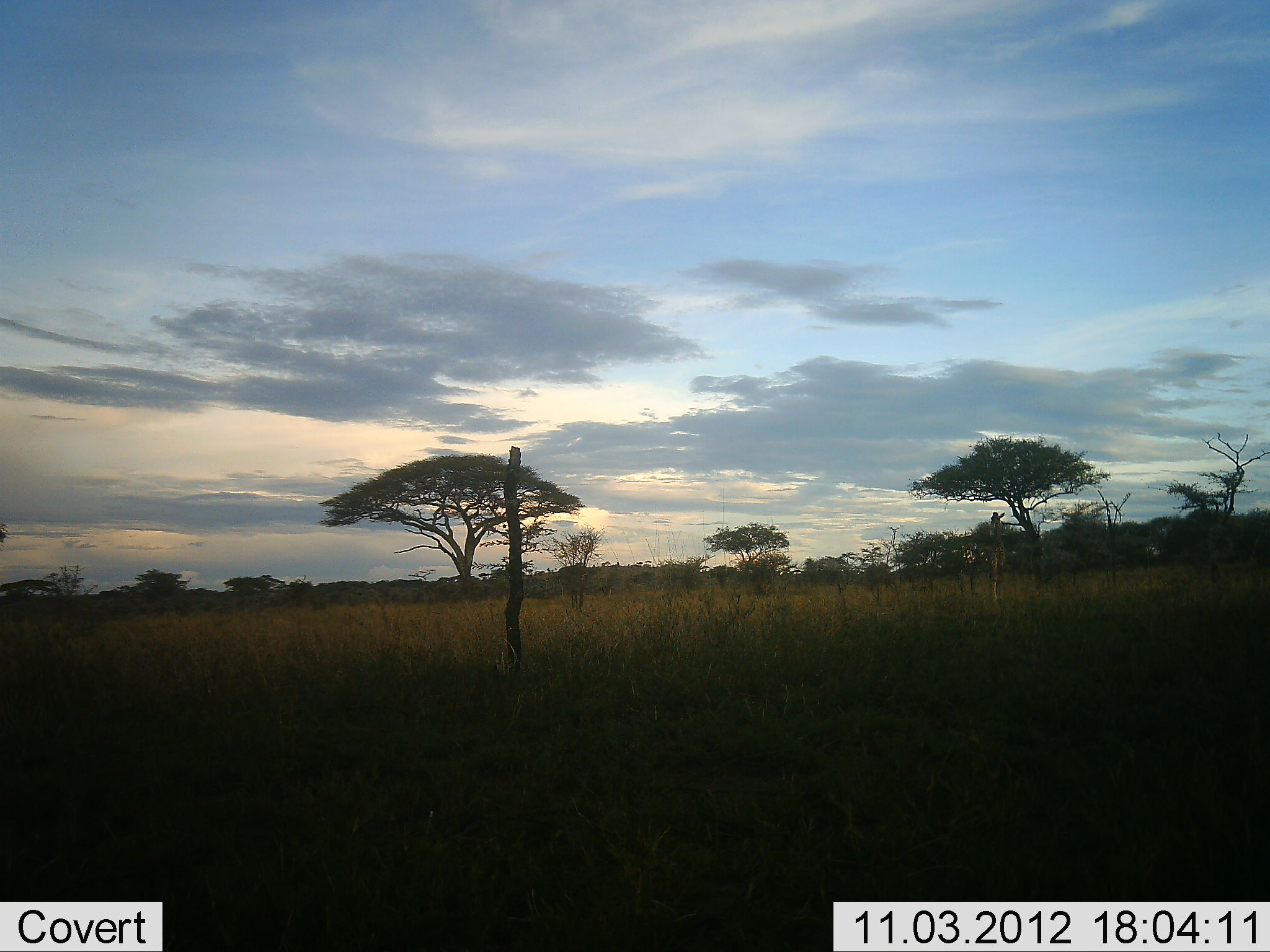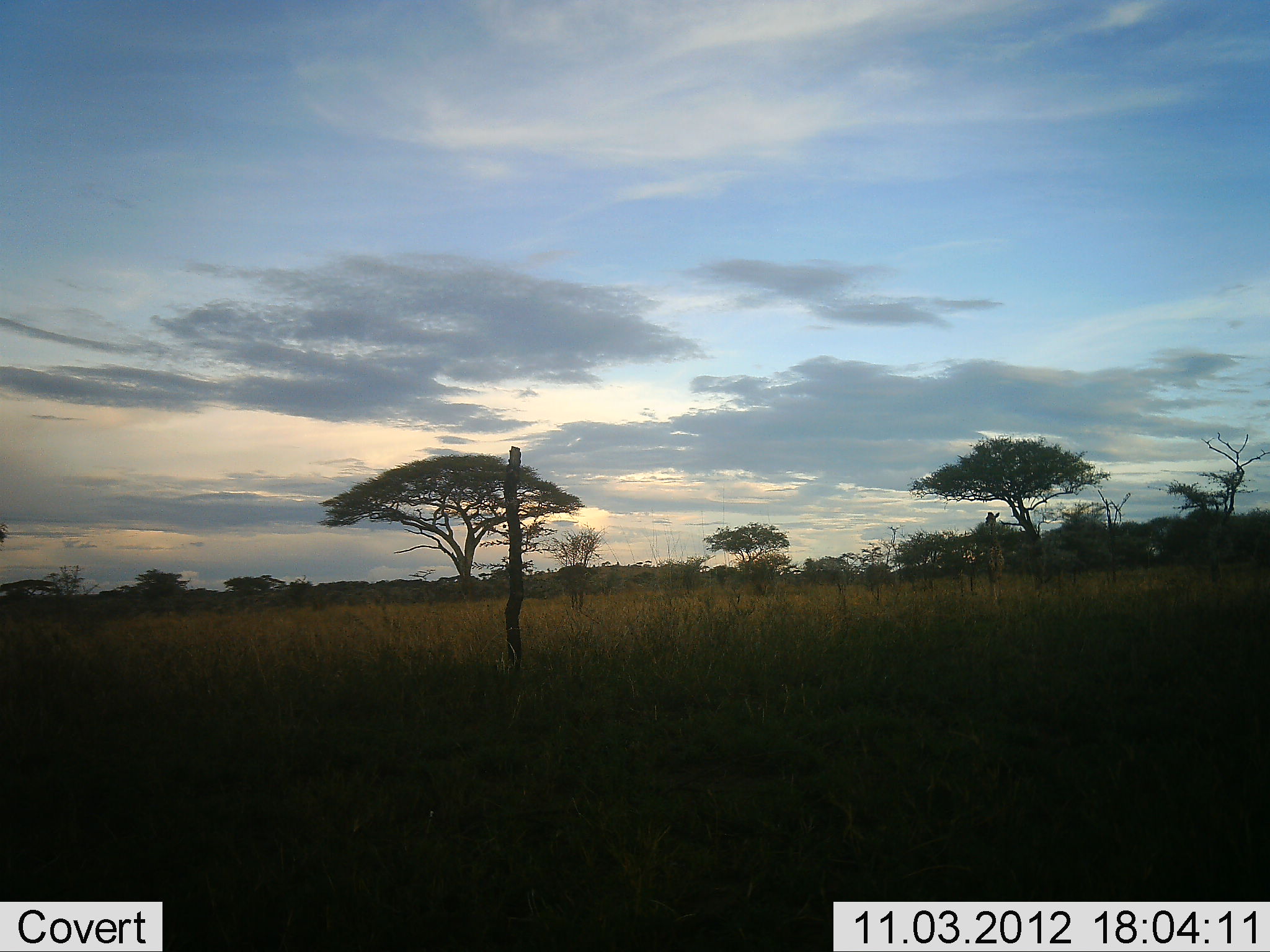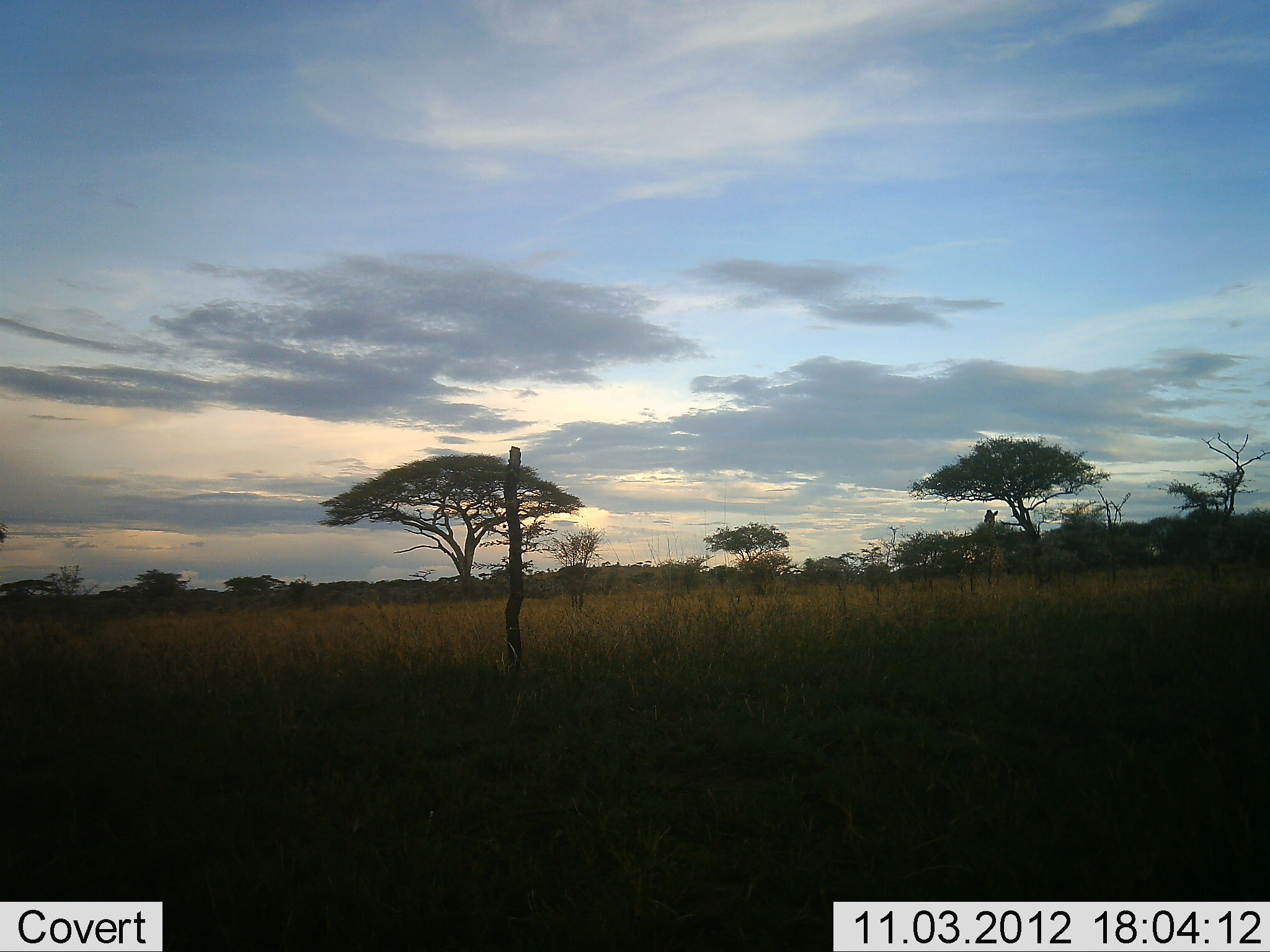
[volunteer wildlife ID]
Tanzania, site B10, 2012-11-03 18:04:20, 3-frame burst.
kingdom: Animalia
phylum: Chordata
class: Mammalia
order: Artiodactyla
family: Giraffidae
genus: Giraffa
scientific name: Giraffa camelopardalis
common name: giraffe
Giraffe (Giraffa camelopardalis), count 1. Behavior (volunteer vote fractions): standing 60%, resting 0%, moving 20%, interacting 0%. Young present (vote fraction): 10%. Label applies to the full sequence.